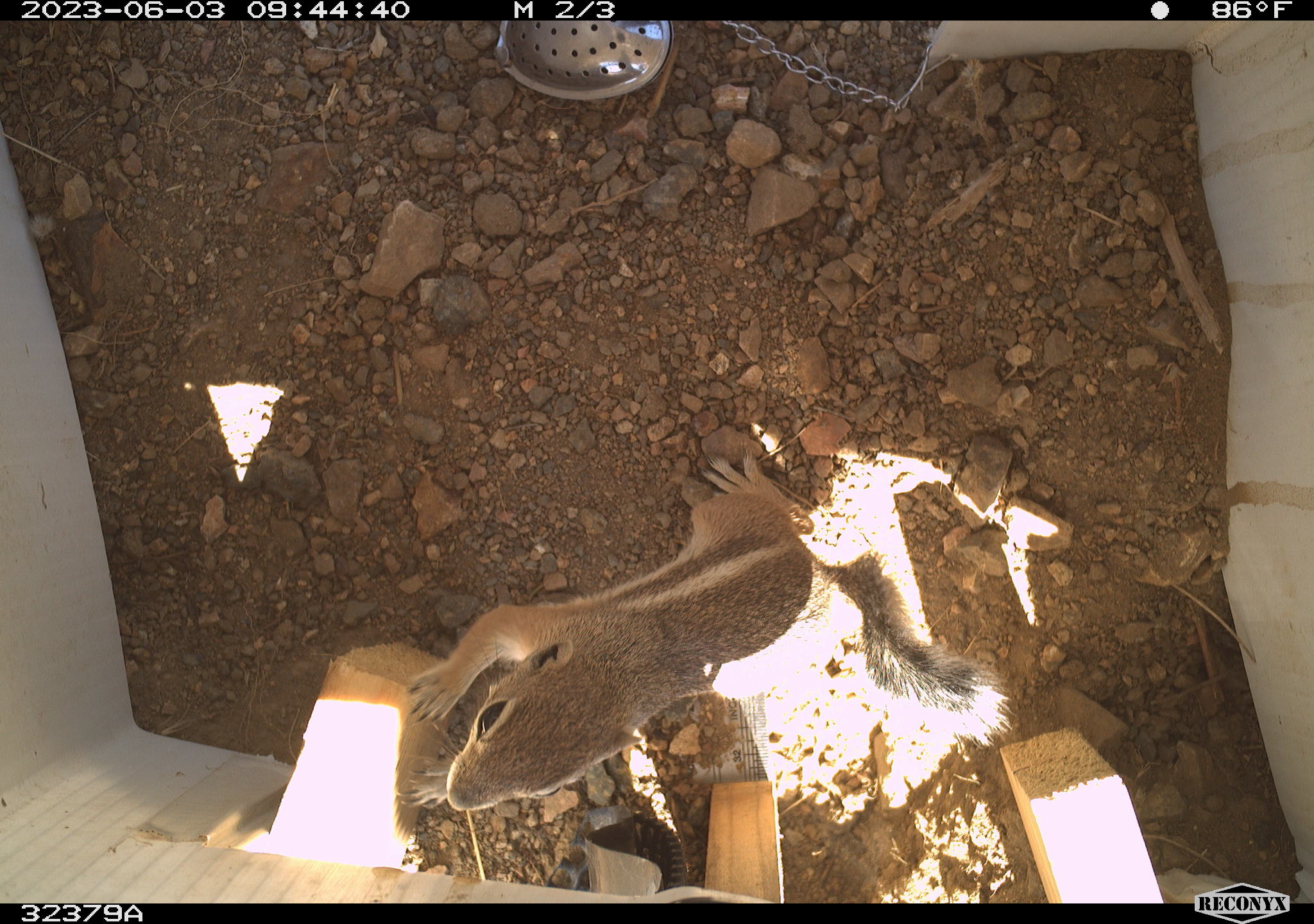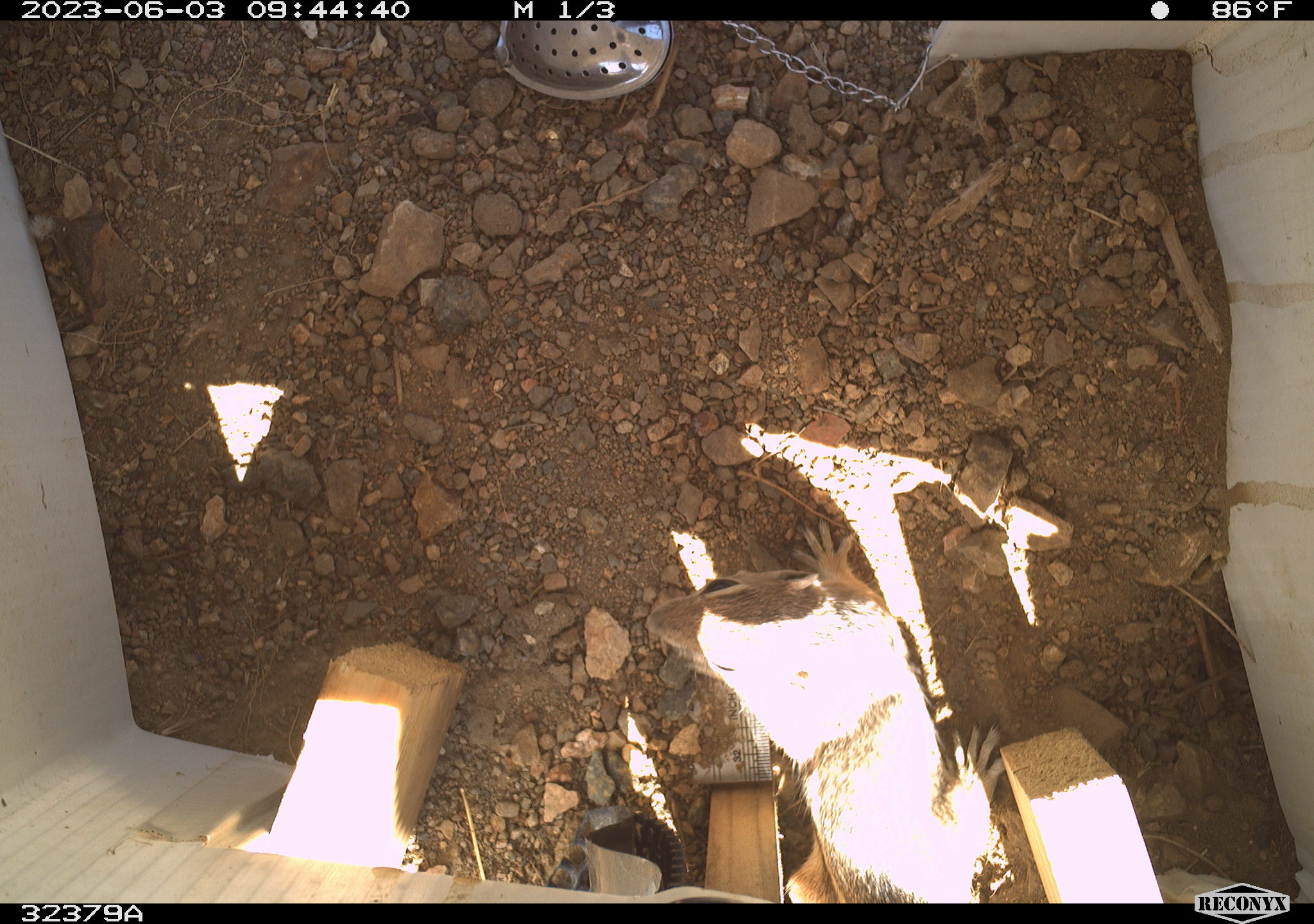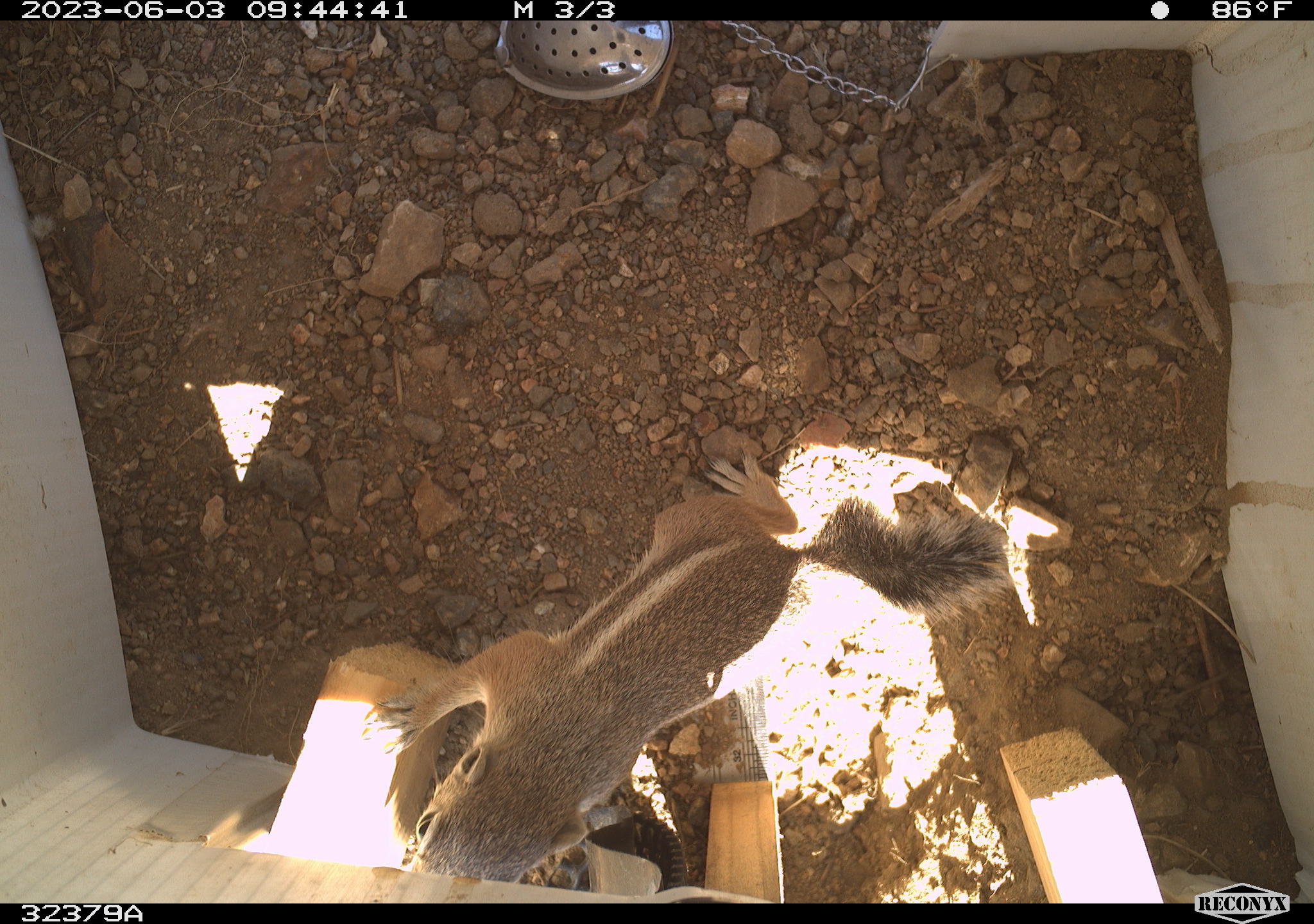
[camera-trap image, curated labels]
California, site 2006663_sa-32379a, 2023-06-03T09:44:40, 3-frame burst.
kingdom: Animalia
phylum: Chordata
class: Mammalia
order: Rodentia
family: Sciuridae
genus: Ammospermophilus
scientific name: Ammospermophilus leucurus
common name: white-tailed antelope squirrel